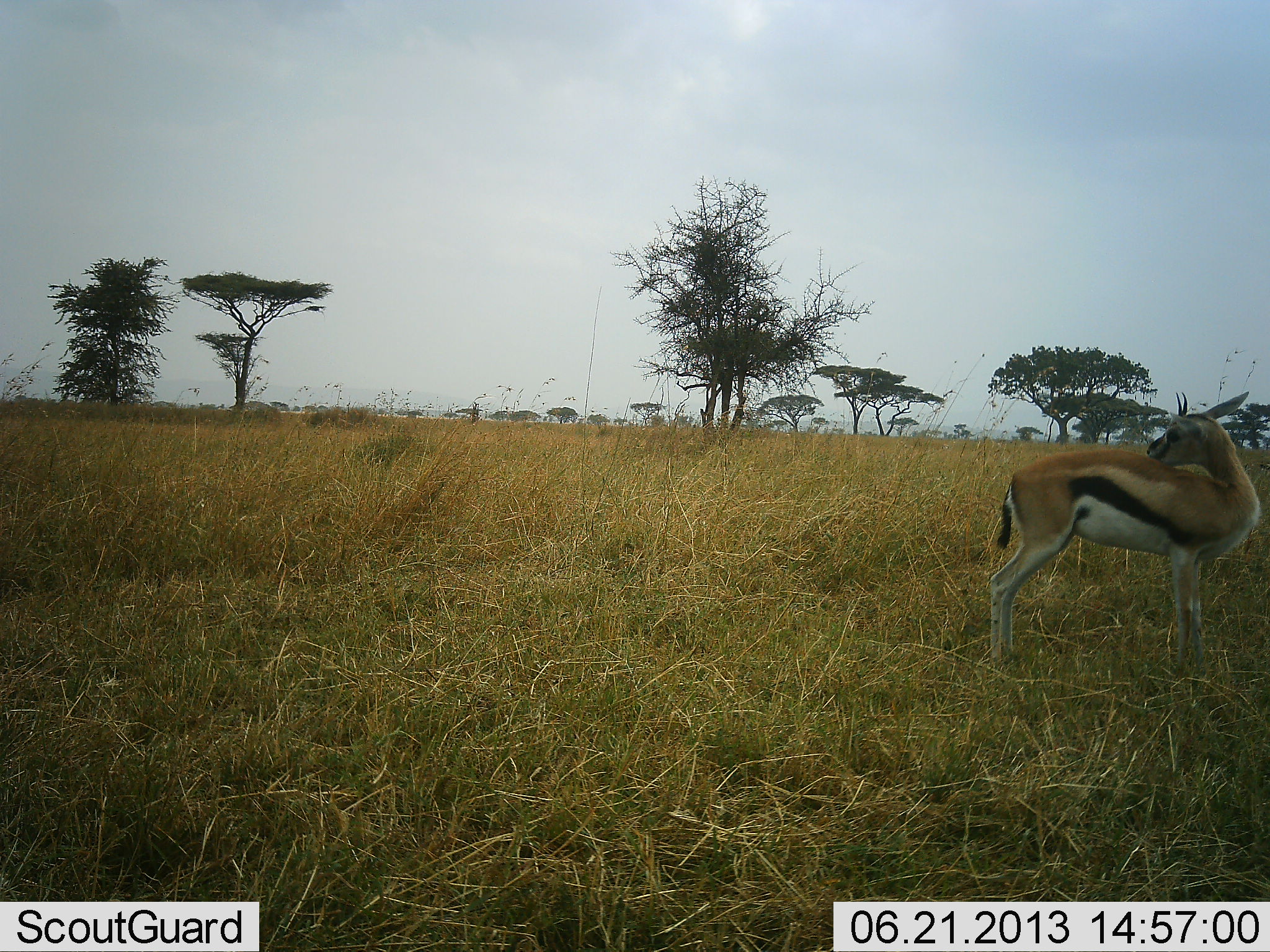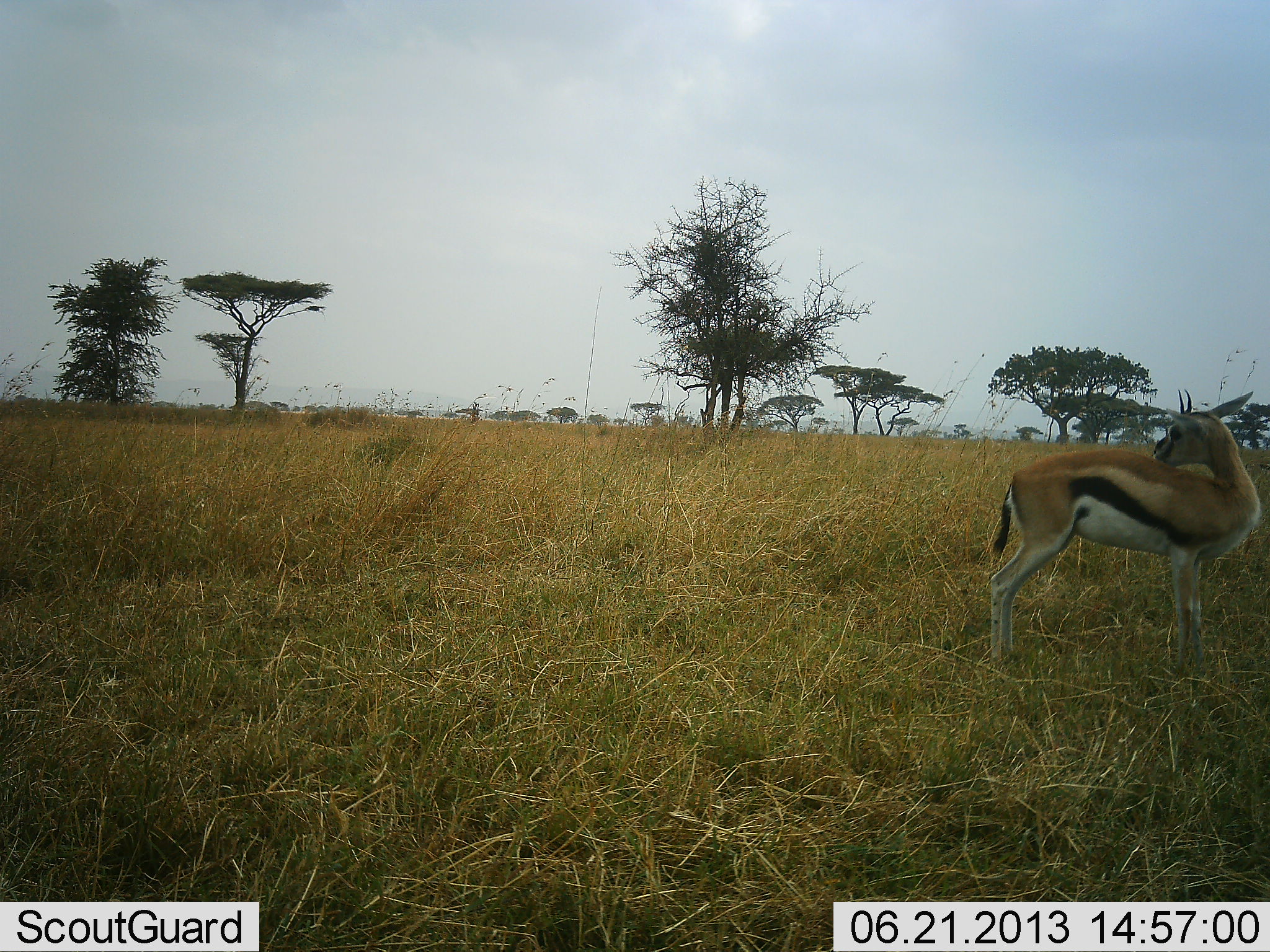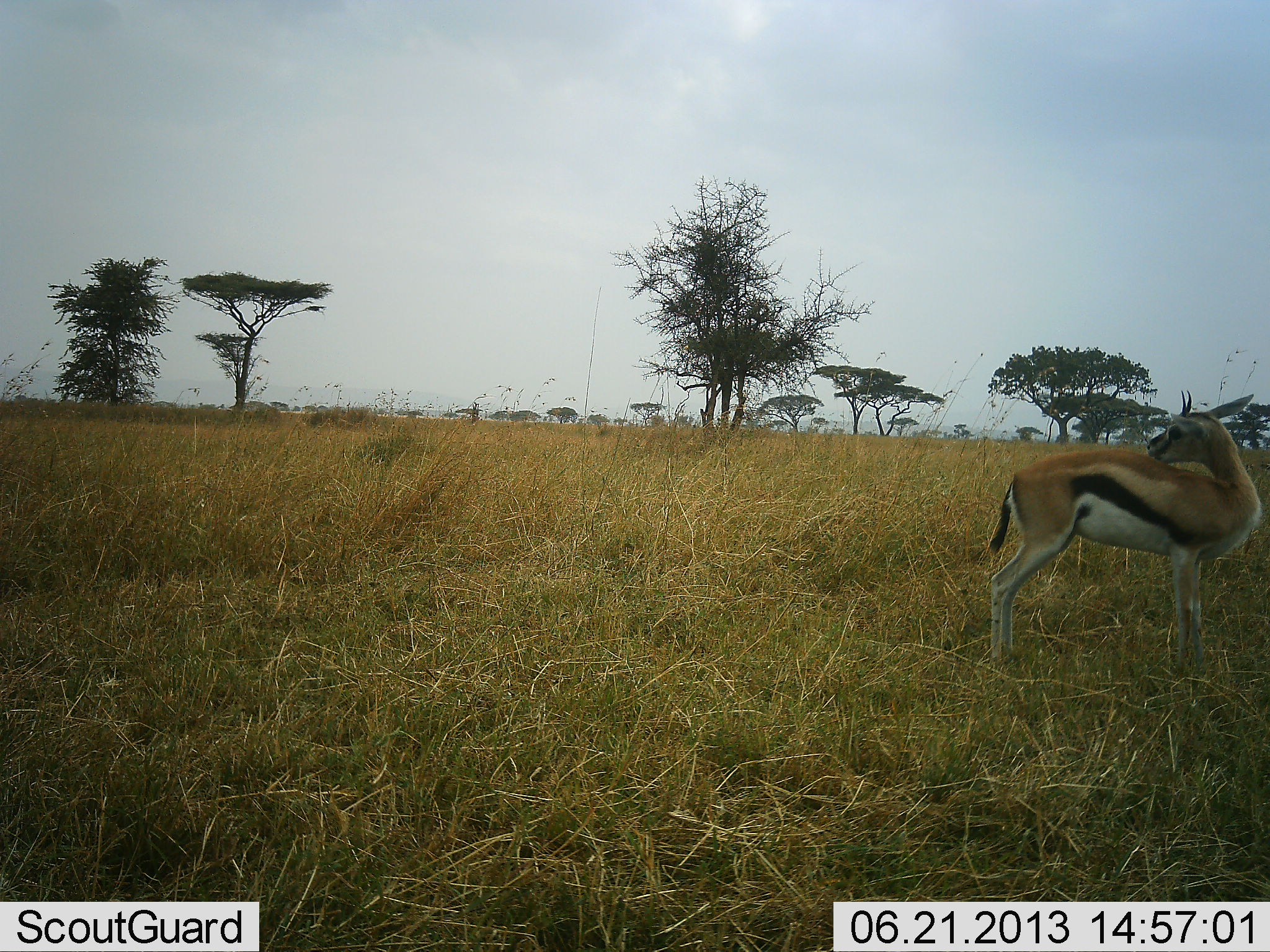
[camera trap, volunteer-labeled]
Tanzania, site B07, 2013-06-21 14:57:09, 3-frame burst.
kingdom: Animalia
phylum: Chordata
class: Mammalia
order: Artiodactyla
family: Bovidae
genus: Eudorcas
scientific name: Eudorcas thomsonii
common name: thomson's gazelle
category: gazellethomsons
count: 1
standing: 88%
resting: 0%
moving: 6%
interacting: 18%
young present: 0%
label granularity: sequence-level